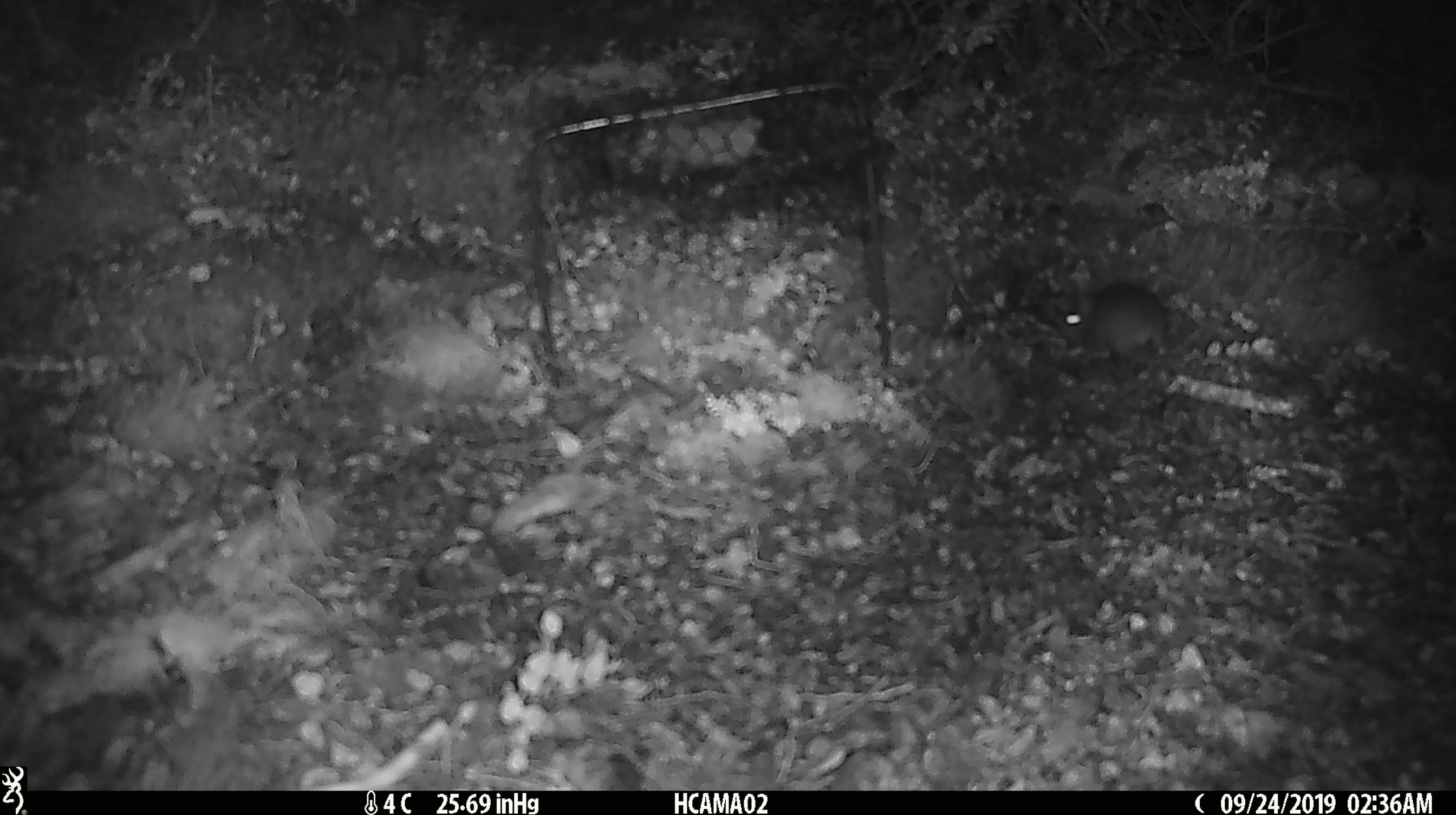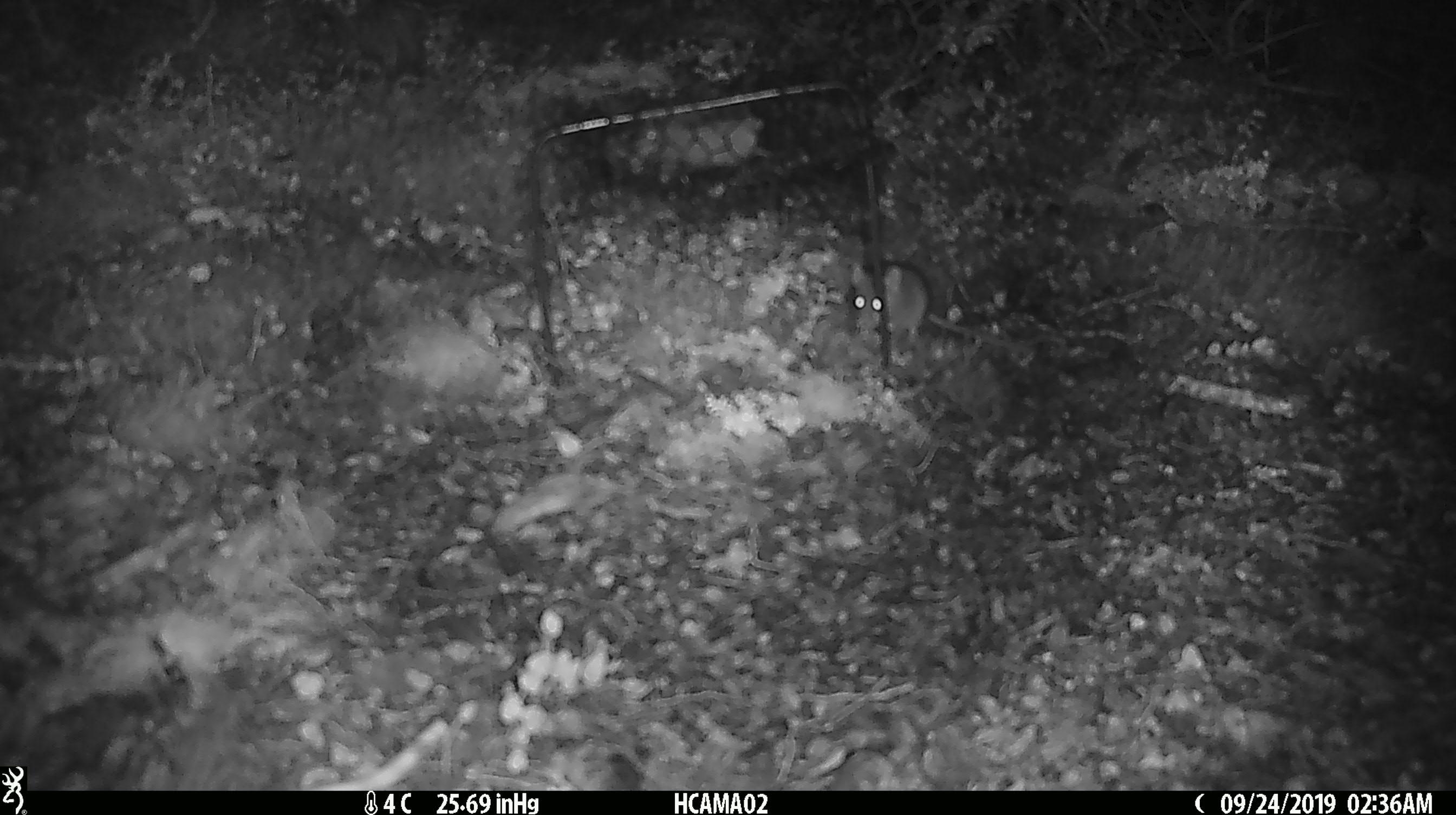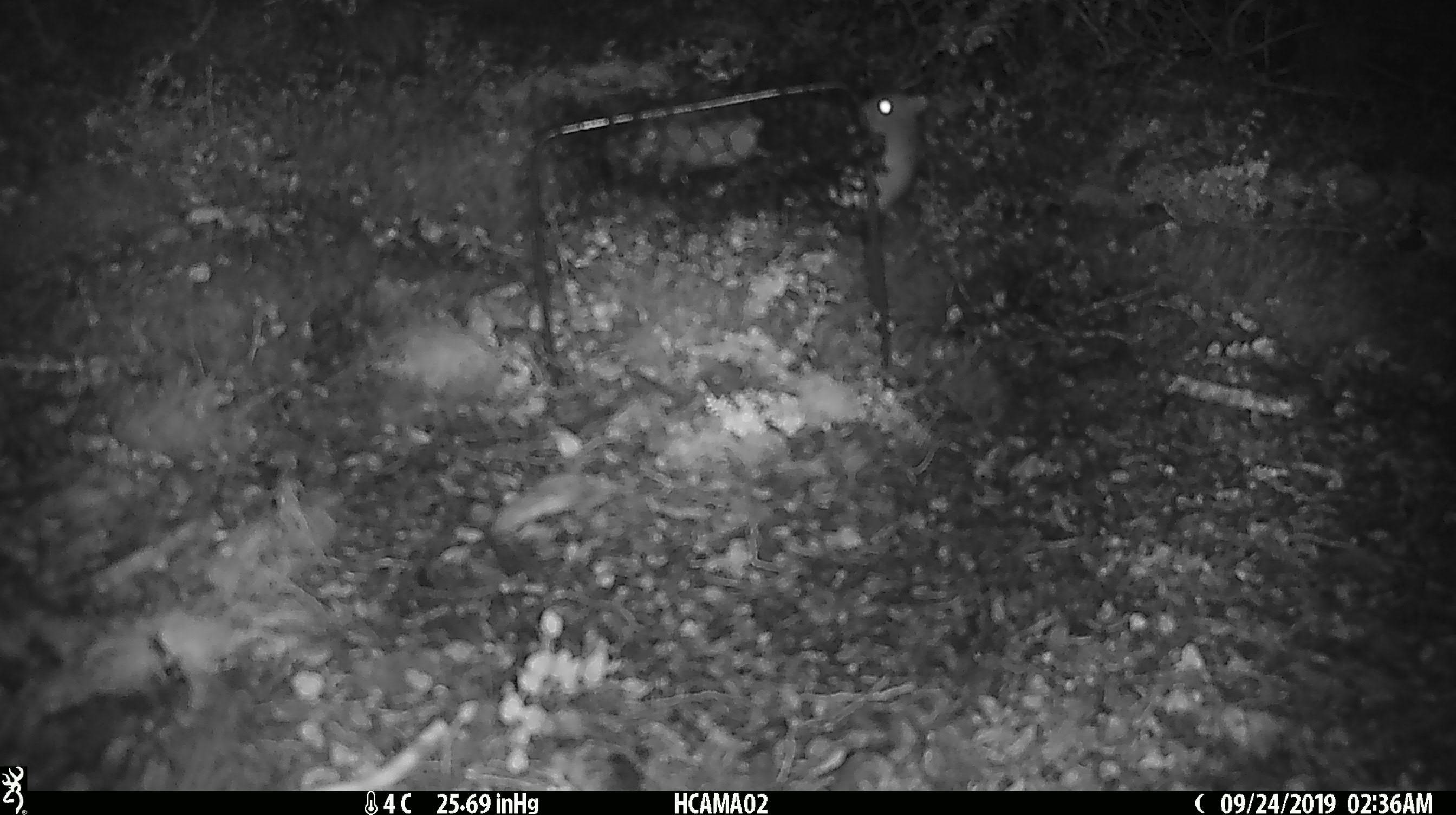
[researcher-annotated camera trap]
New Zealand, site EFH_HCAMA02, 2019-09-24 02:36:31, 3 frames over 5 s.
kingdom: Animalia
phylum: Chordata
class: Mammalia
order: Rodentia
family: Muridae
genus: Mus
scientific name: Mus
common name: mouse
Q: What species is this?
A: Mouse (Mus).